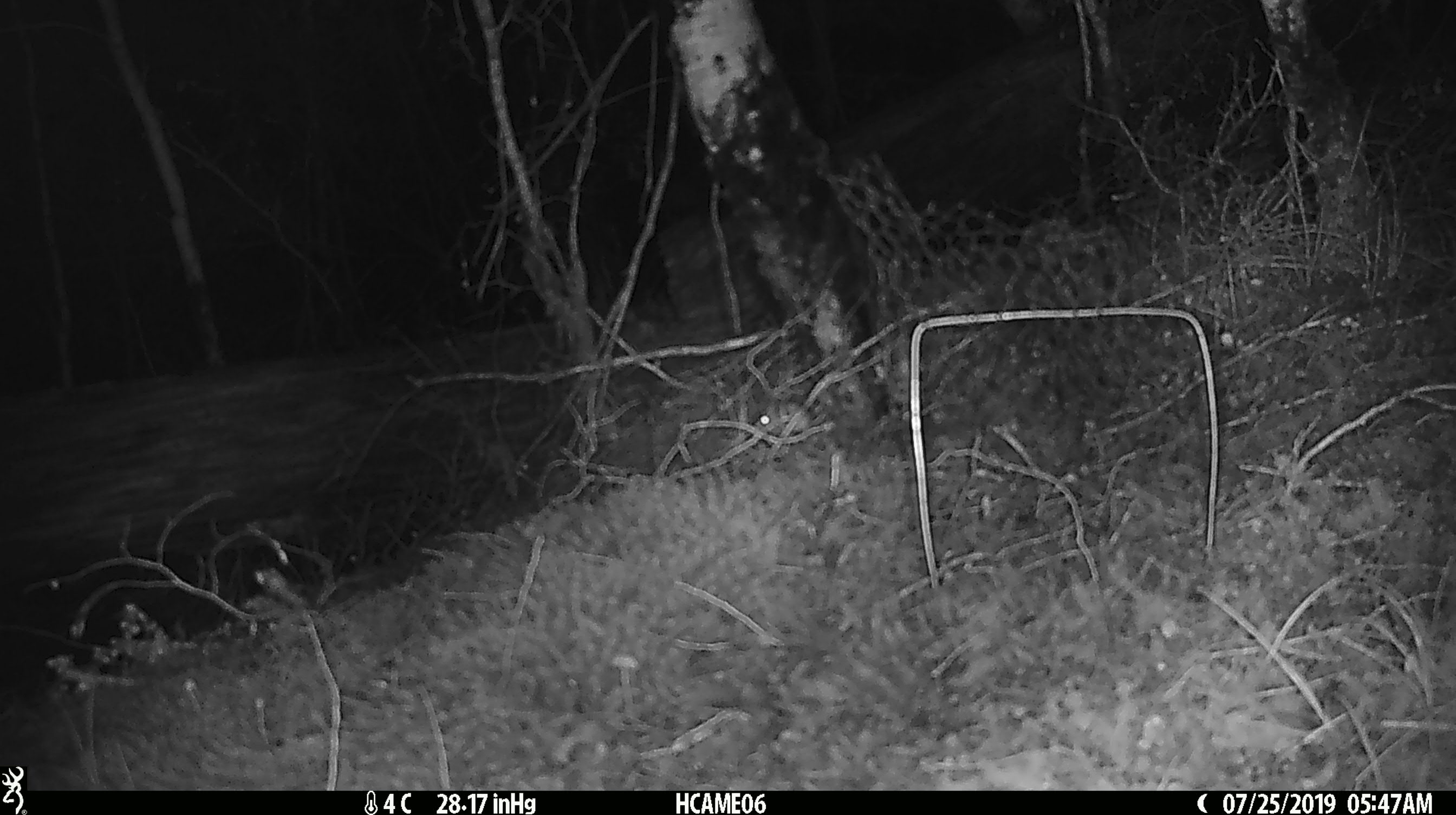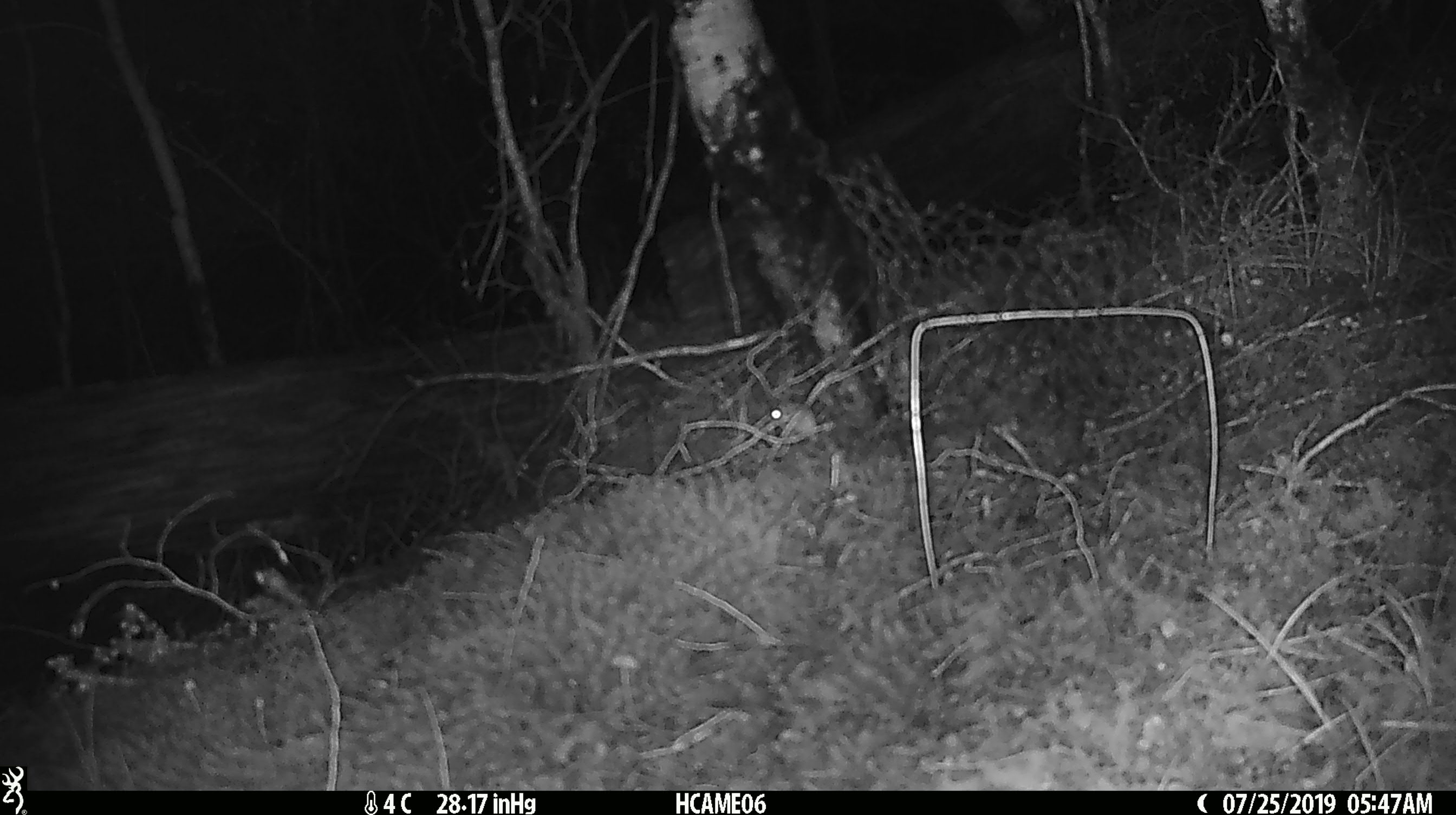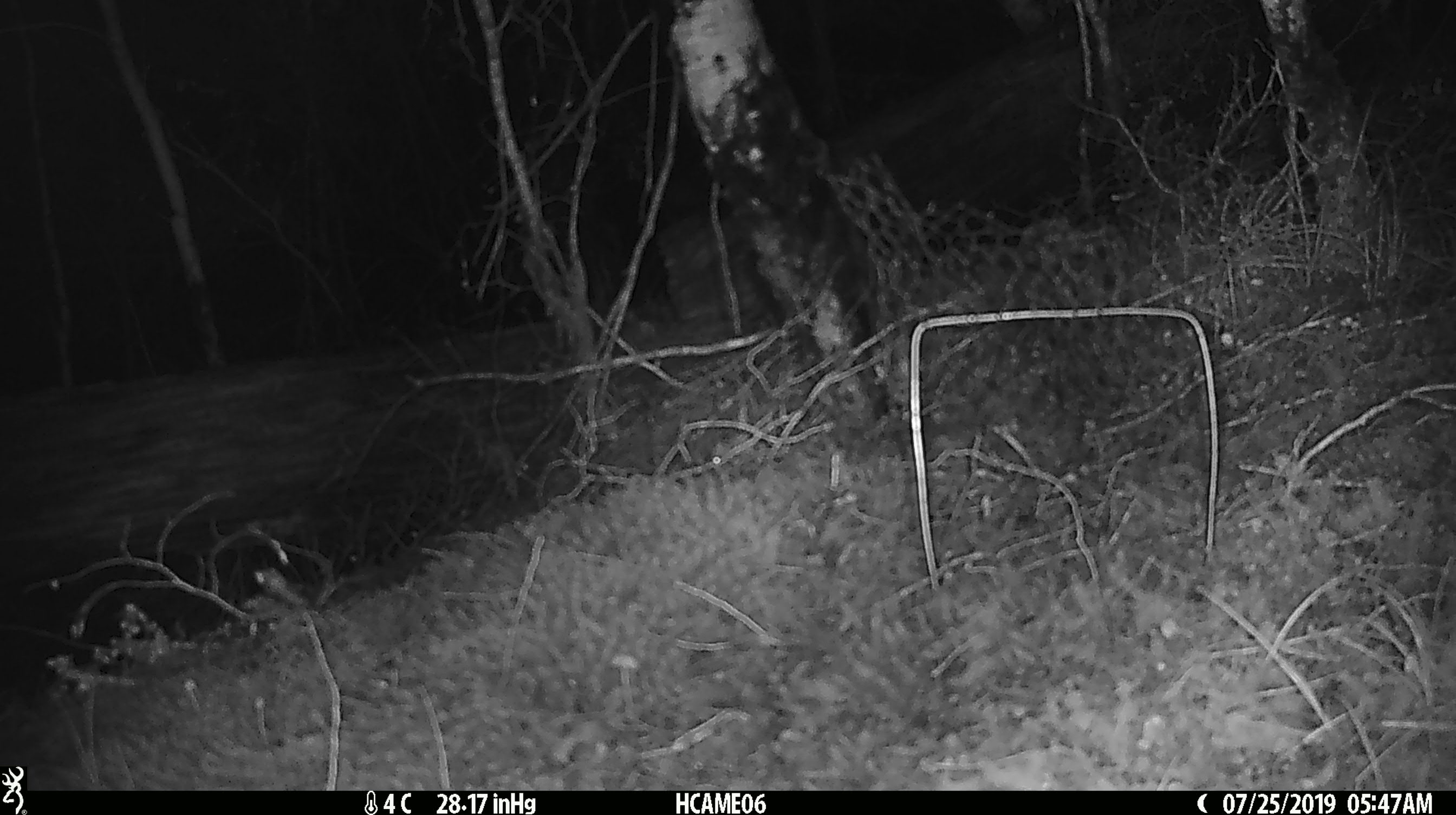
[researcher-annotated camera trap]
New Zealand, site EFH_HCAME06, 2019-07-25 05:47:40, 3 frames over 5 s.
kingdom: Animalia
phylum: Chordata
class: Mammalia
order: Rodentia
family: Muridae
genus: Mus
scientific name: Mus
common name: mouse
Mouse (Mus).